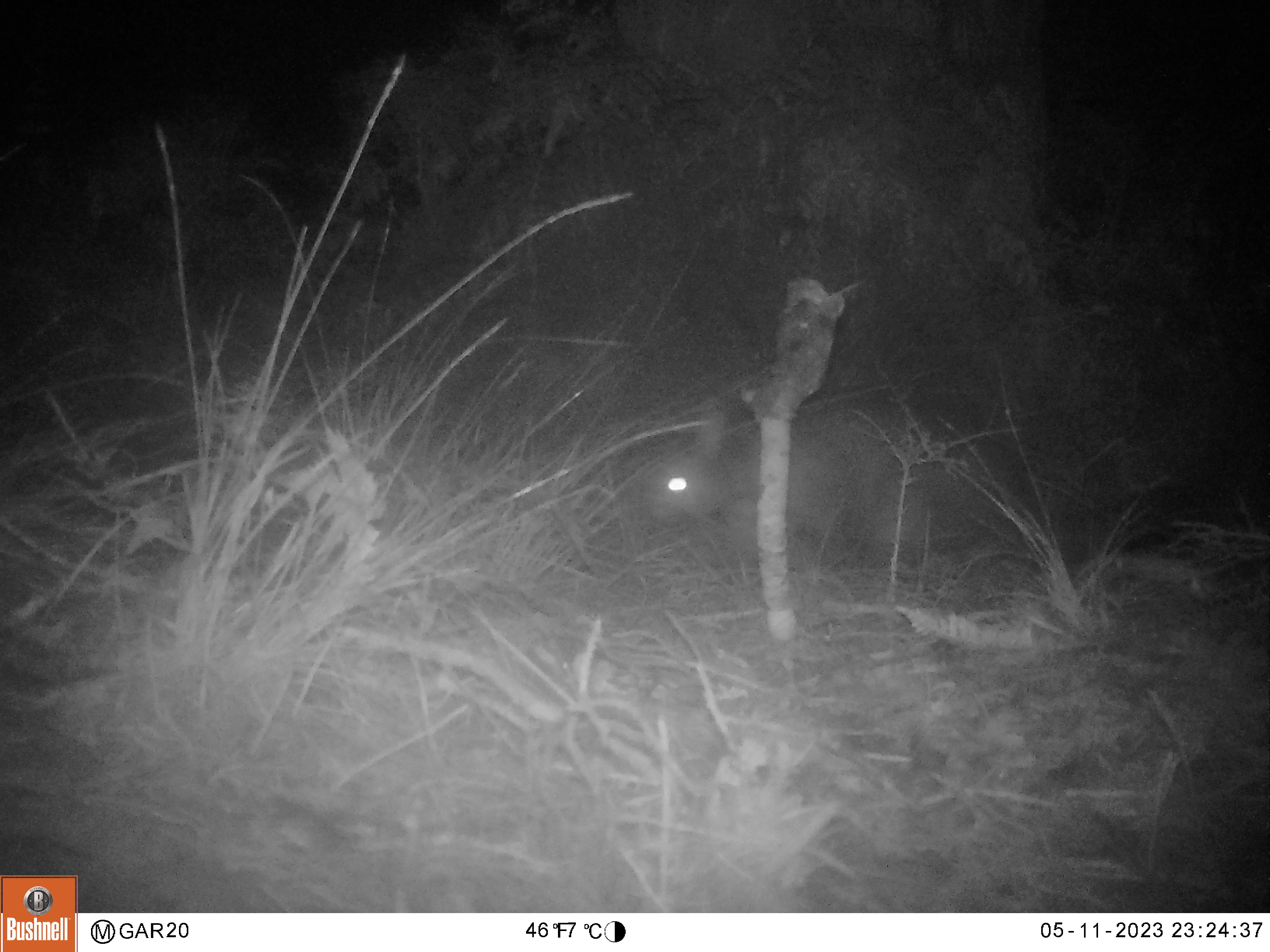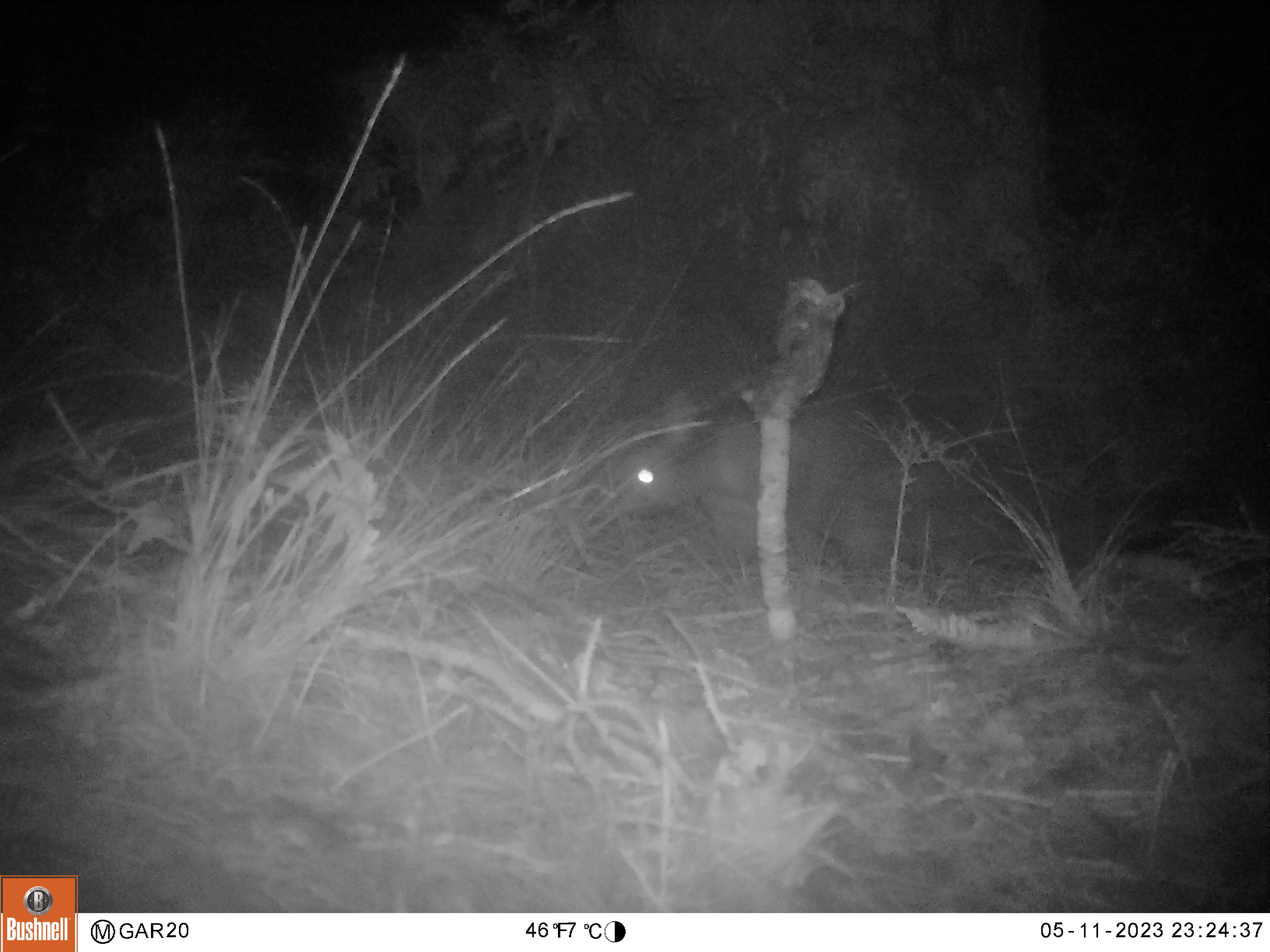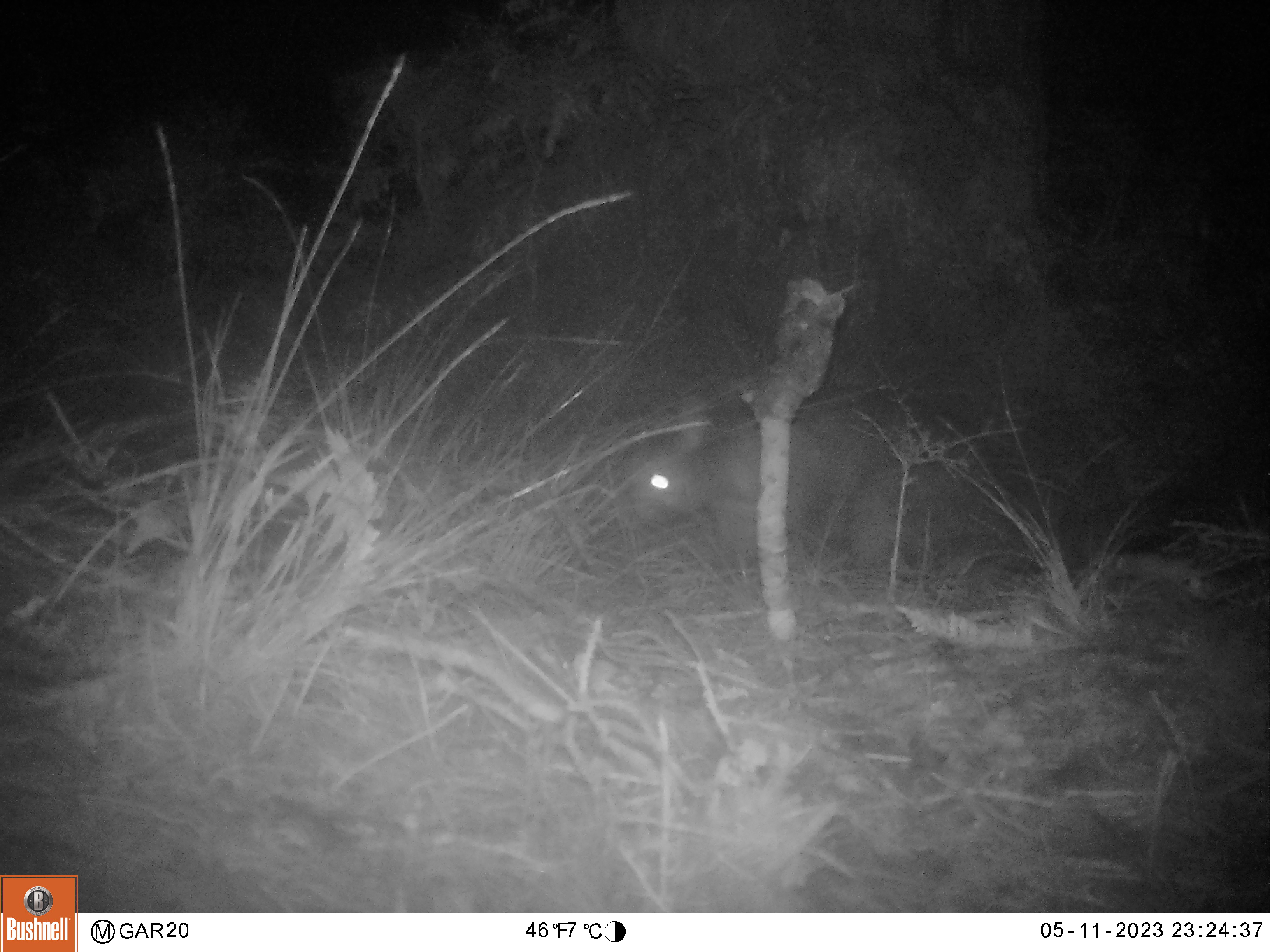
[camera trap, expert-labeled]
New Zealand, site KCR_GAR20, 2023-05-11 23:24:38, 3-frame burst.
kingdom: Animalia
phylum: Chordata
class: Mammalia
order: Diprotodontia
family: Phalangeridae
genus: Trichosurus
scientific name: Trichosurus vulpecula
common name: common brushtail possum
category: possum